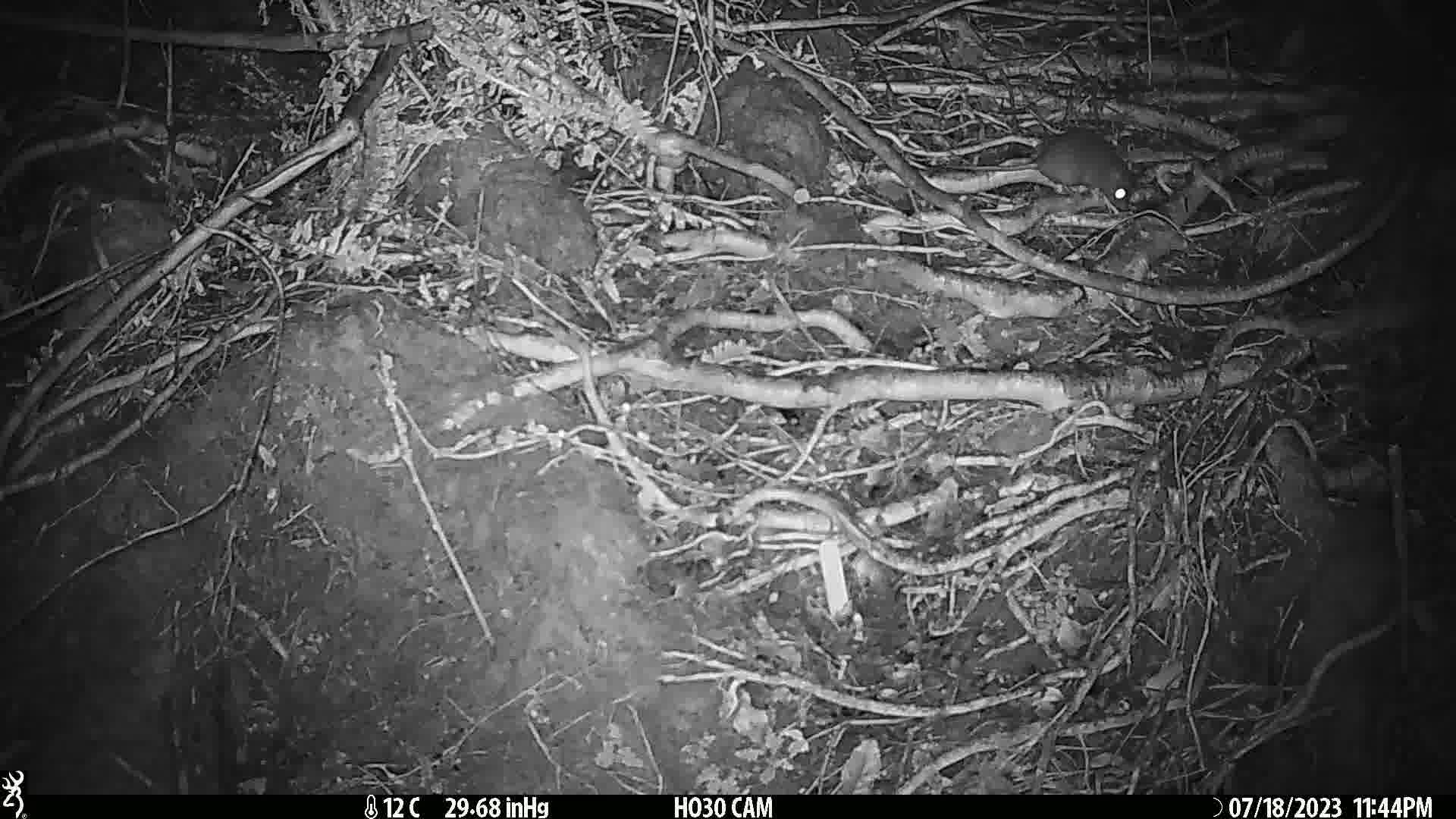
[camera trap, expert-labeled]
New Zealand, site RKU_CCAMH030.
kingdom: Animalia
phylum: Chordata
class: Mammalia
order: Rodentia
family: Muridae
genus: Rattus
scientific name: Rattus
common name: rat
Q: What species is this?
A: Rat (Rattus).